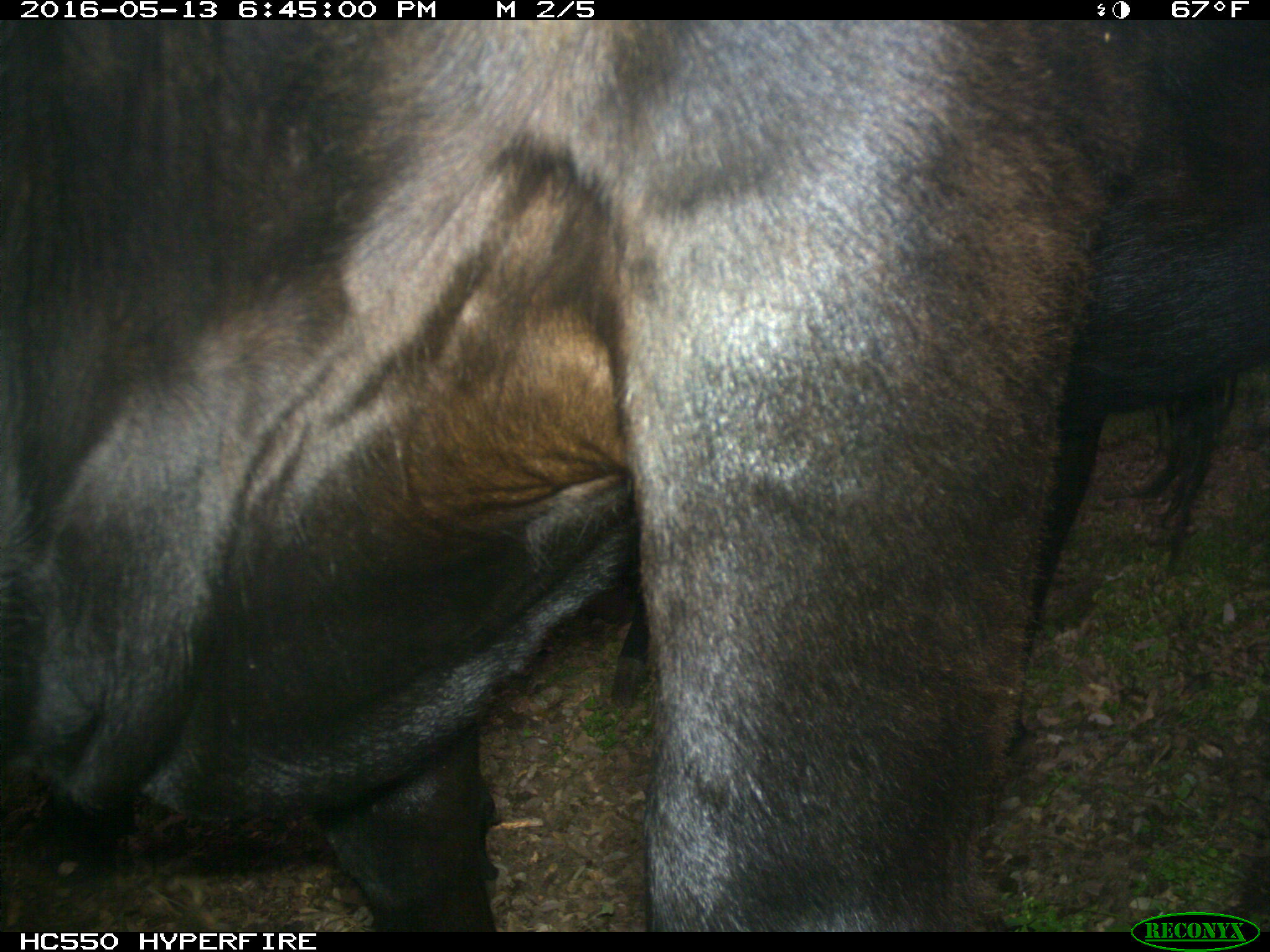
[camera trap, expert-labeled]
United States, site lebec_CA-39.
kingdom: Animalia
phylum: Chordata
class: Mammalia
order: Artiodactyla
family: Bovidae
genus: Bos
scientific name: Bos taurus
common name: domestic cow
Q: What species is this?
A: Bos taurus (domestic cow).